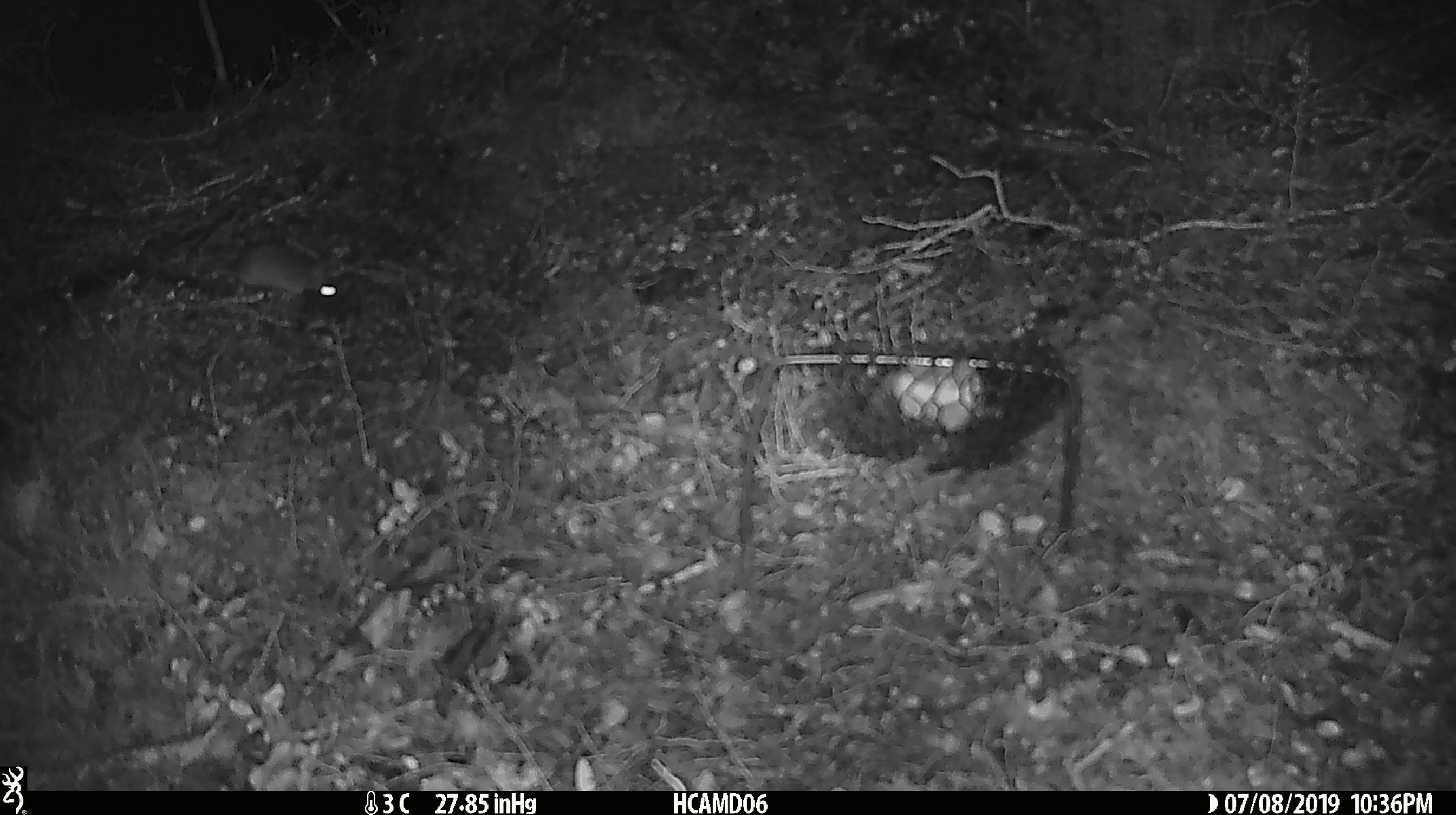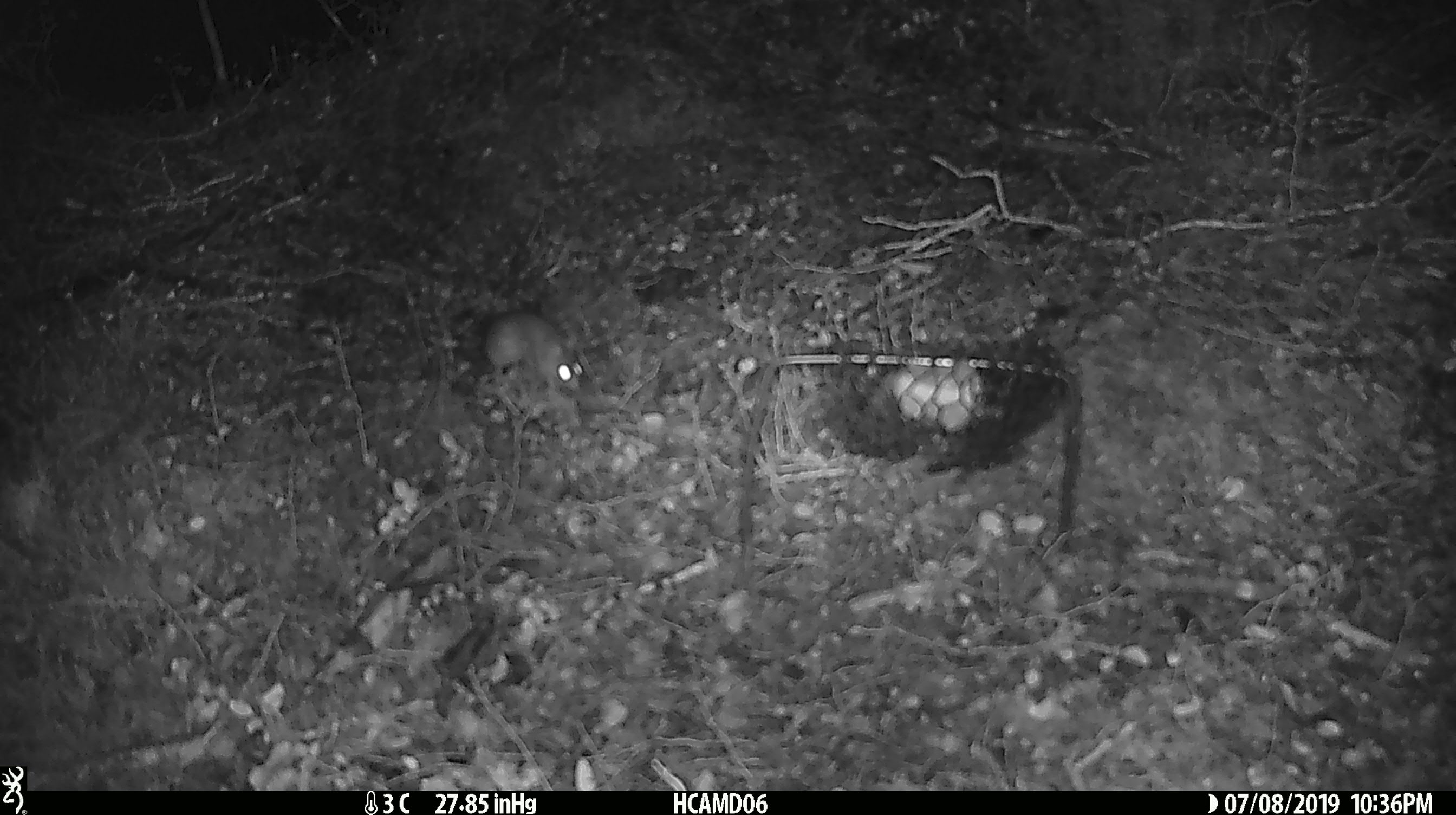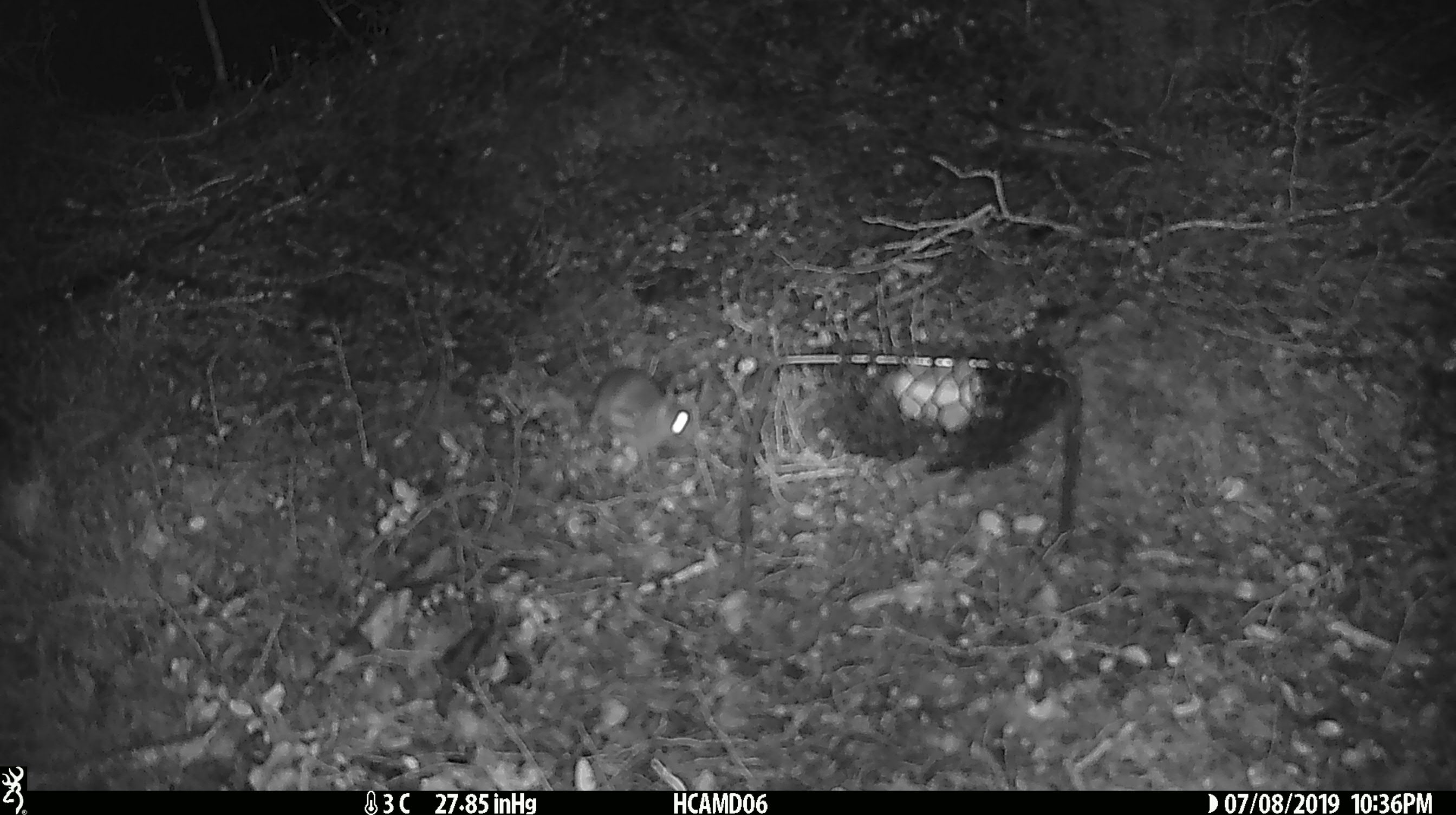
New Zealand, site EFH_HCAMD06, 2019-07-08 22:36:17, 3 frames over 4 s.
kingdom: Animalia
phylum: Chordata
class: Mammalia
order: Rodentia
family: Muridae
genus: Mus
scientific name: Mus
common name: mouse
Mouse (Mus).